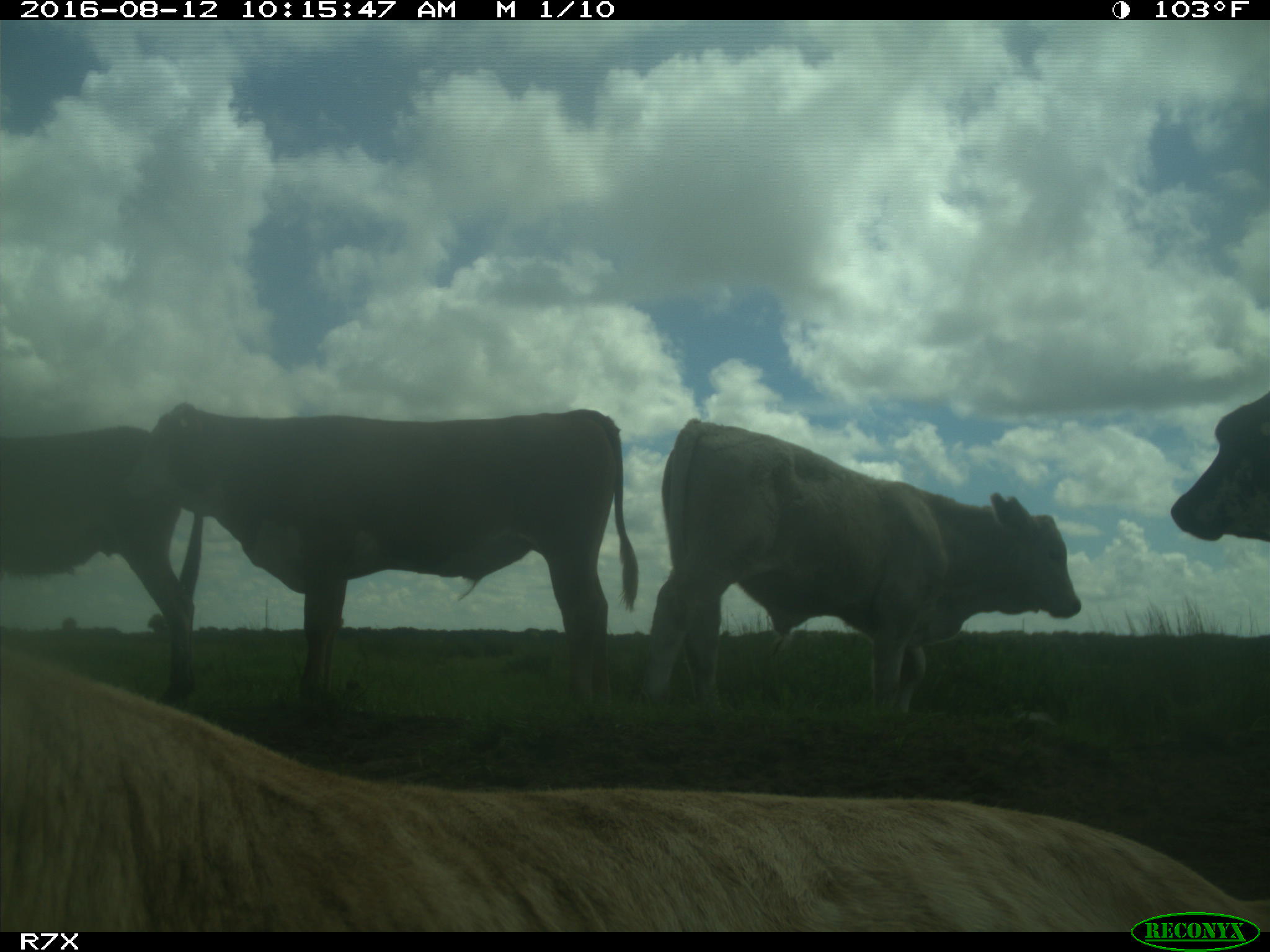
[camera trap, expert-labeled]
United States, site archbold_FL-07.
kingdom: Animalia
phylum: Chordata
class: Mammalia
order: Artiodactyla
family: Bovidae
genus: Bos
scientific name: Bos taurus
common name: domestic cow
Bos taurus (domestic cow).